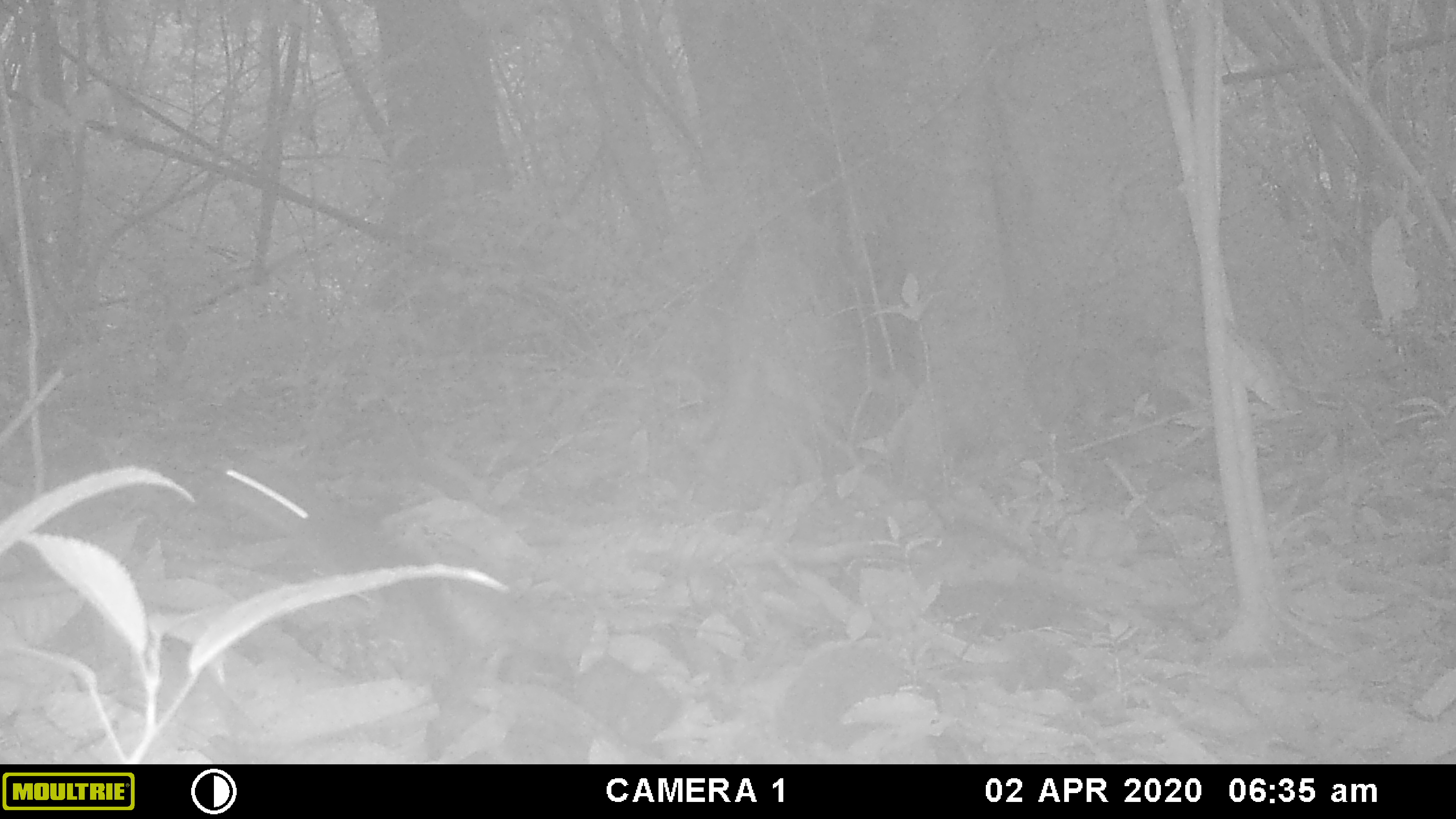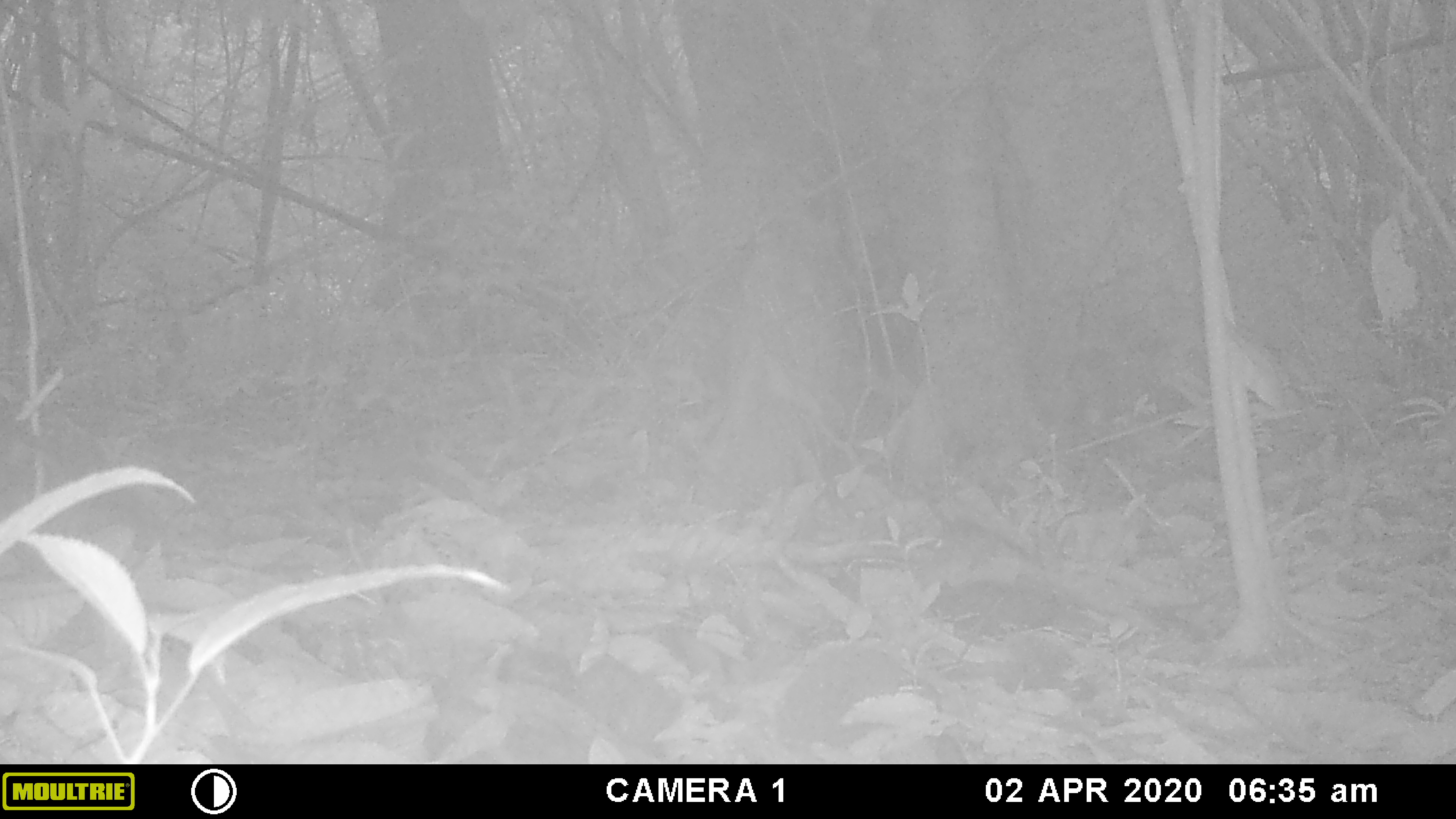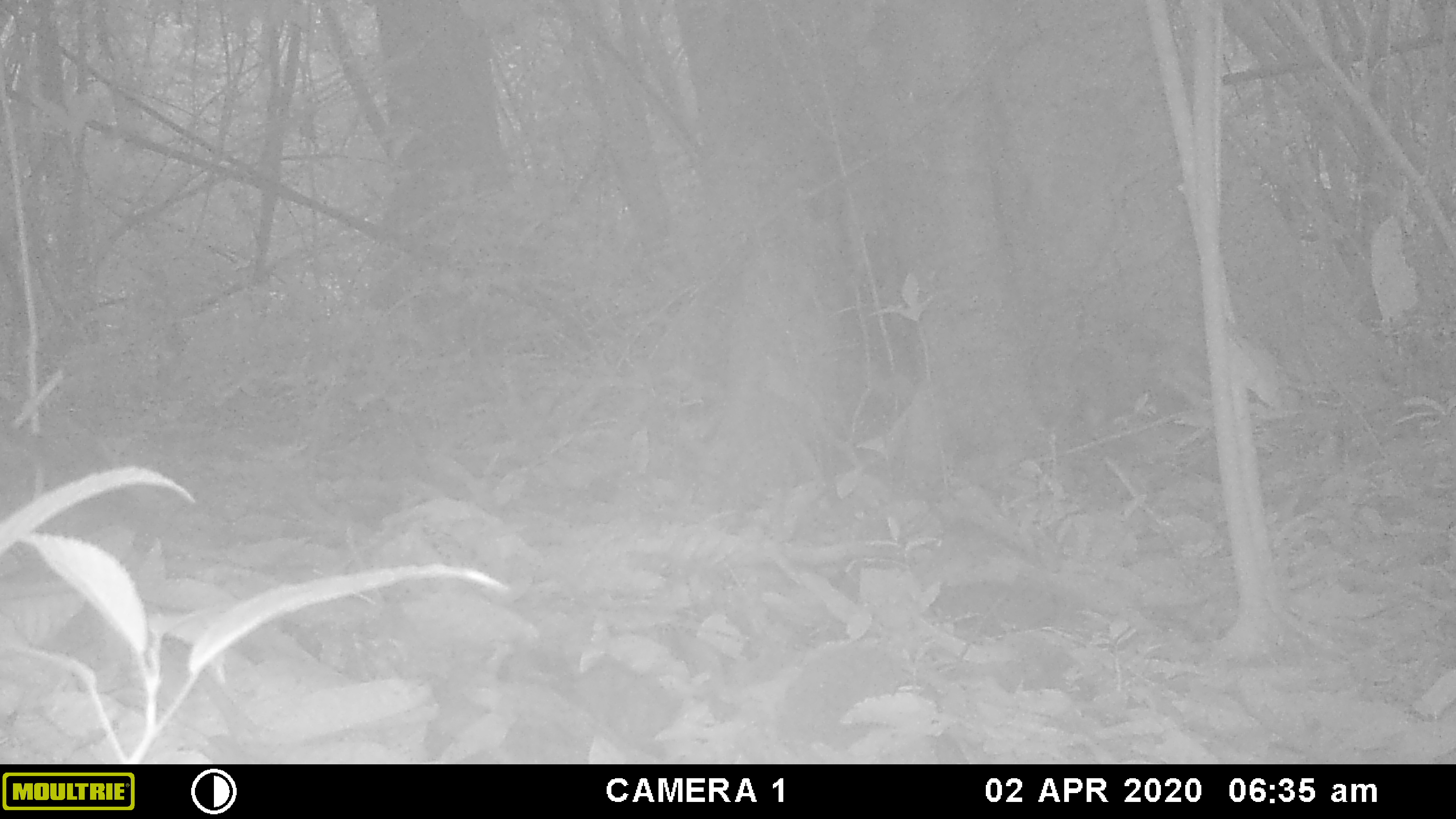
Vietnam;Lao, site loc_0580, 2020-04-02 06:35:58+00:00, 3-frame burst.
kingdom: Animalia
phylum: Chordata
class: Mammalia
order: Rodentia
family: Sciuridae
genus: Sciurus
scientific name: Sciurus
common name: squirrel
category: unidentified squirrel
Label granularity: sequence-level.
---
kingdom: Animalia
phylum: Chordata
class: Mammalia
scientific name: Mammalia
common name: mammal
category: unidentified small mammal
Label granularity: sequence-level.